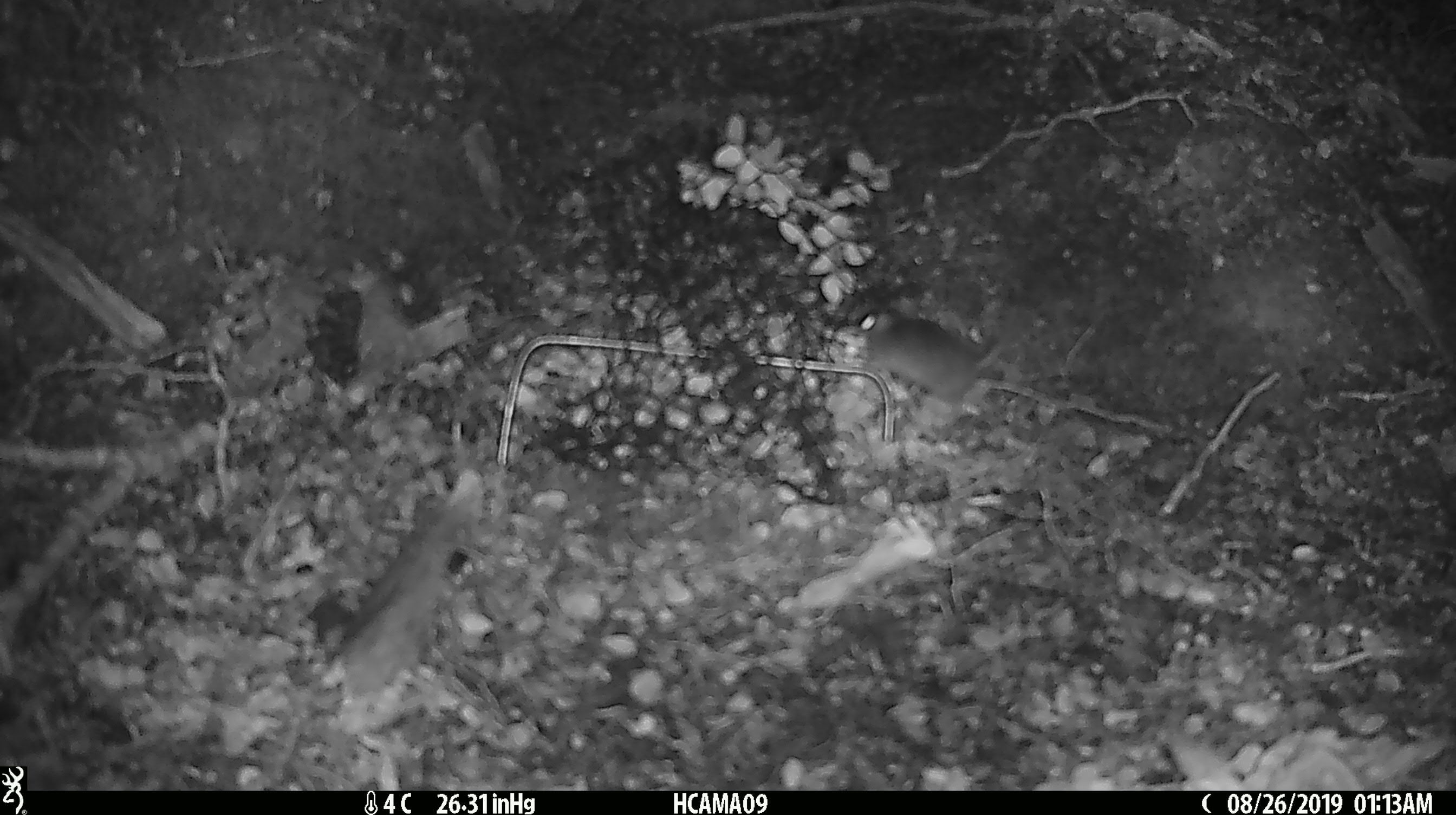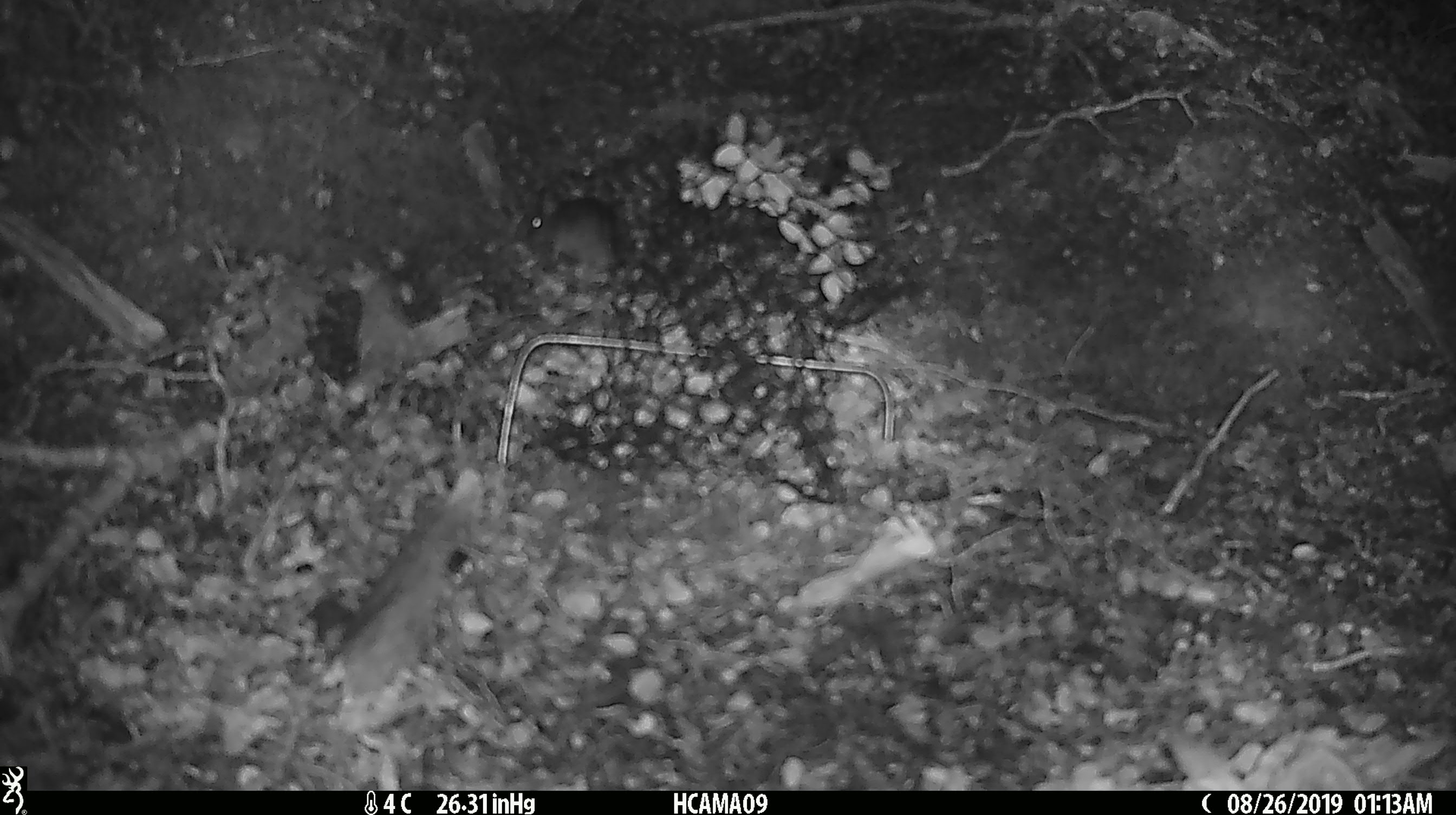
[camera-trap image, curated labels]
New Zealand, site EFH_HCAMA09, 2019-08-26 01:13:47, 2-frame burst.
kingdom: Animalia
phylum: Chordata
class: Mammalia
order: Rodentia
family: Muridae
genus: Mus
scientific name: Mus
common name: mouse